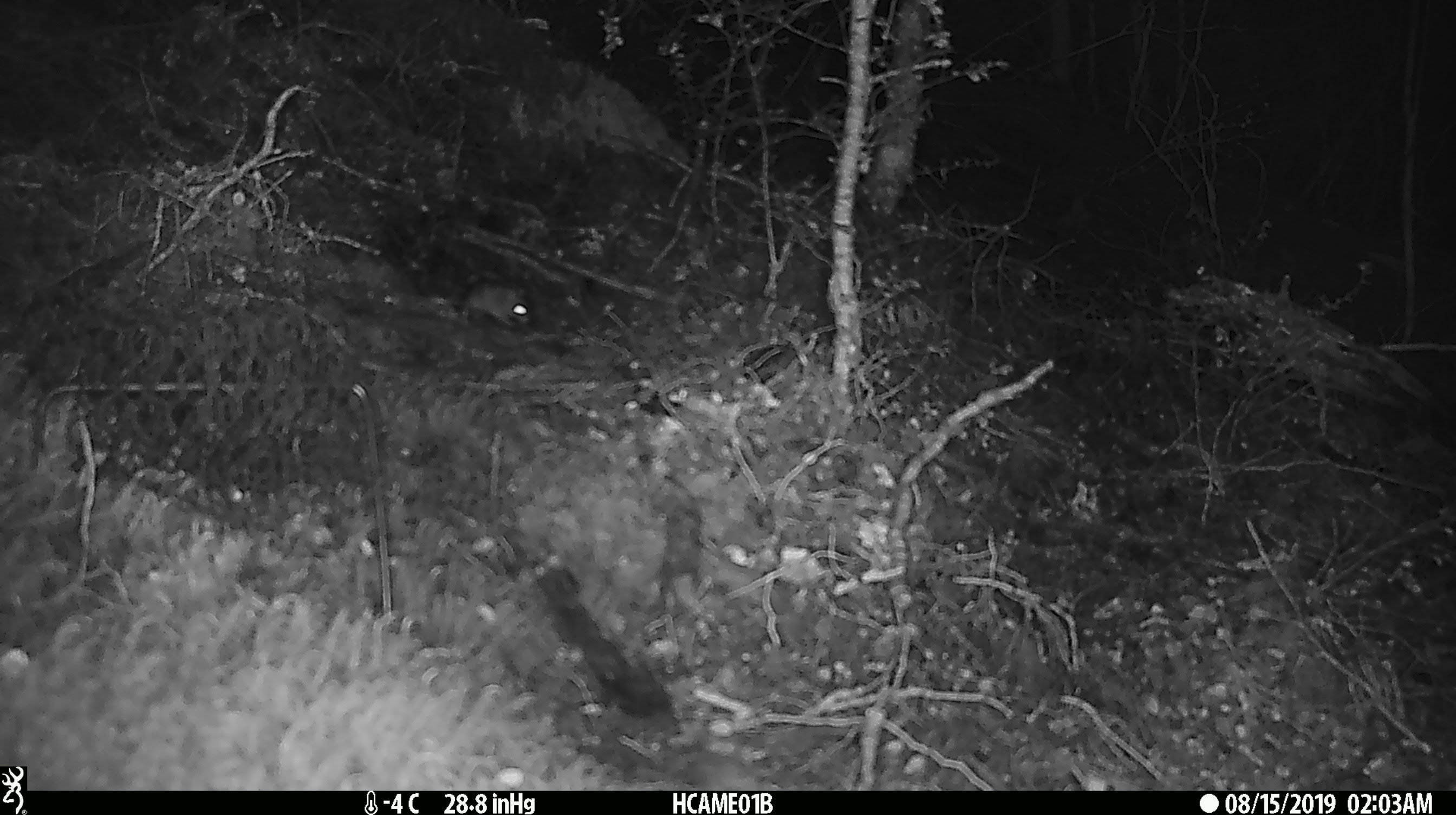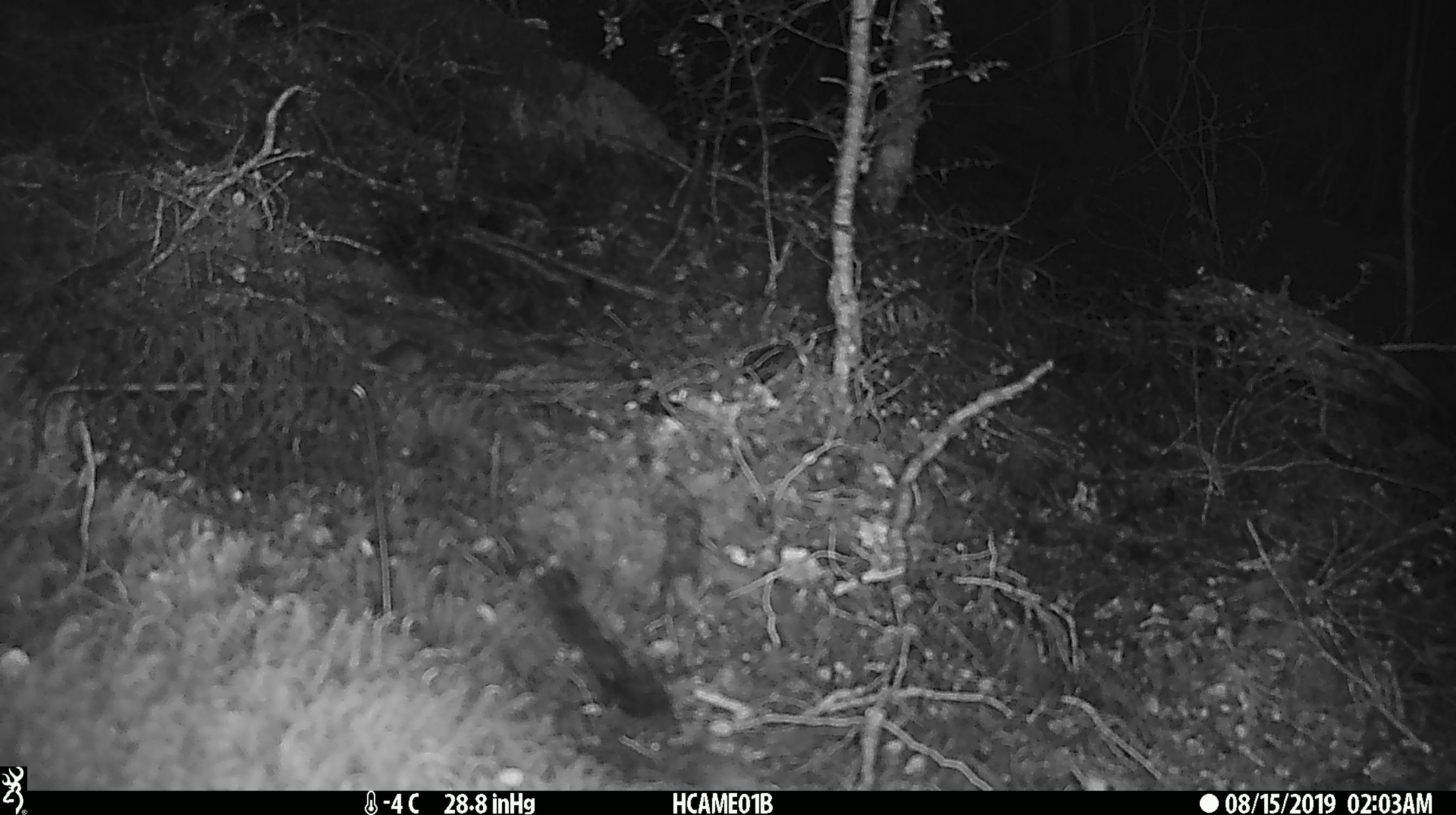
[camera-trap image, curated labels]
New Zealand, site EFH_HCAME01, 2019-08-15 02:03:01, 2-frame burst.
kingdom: Animalia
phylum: Chordata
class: Mammalia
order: Rodentia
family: Muridae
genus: Mus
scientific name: Mus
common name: mouse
Mouse (Mus).